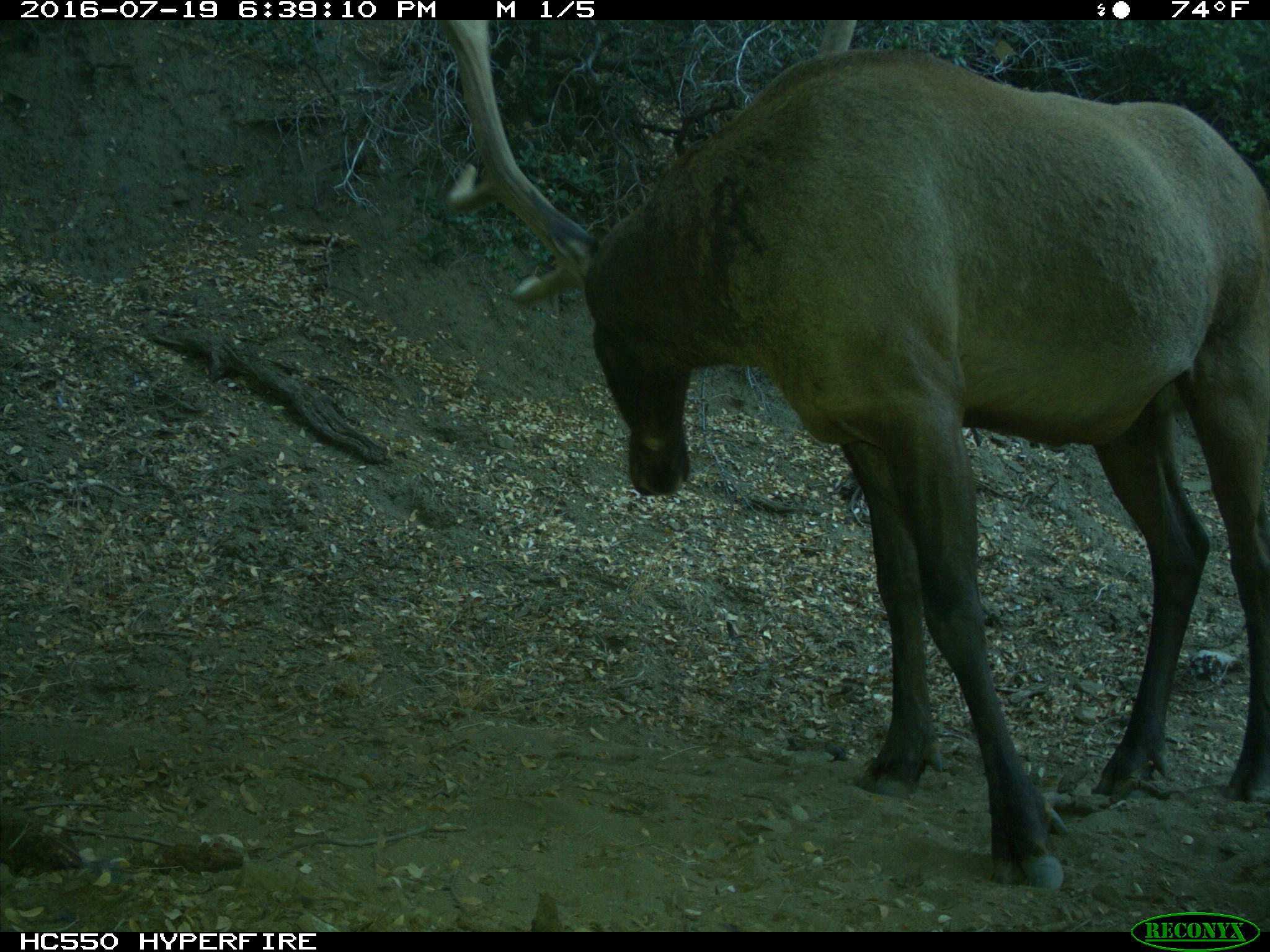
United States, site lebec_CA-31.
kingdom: Animalia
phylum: Chordata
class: Mammalia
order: Artiodactyla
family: Cervidae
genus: Cervus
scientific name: Cervus canadensis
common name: elk